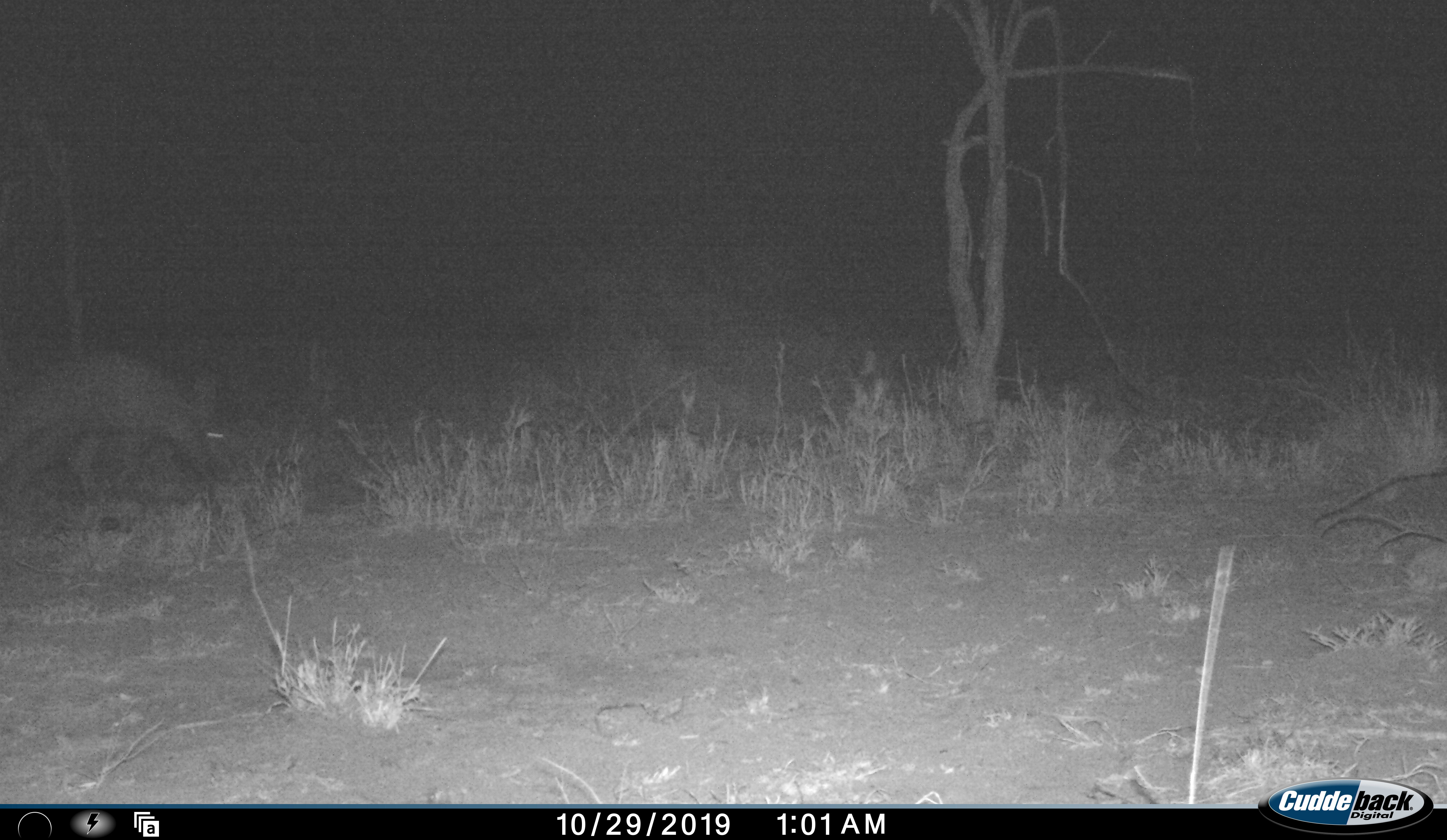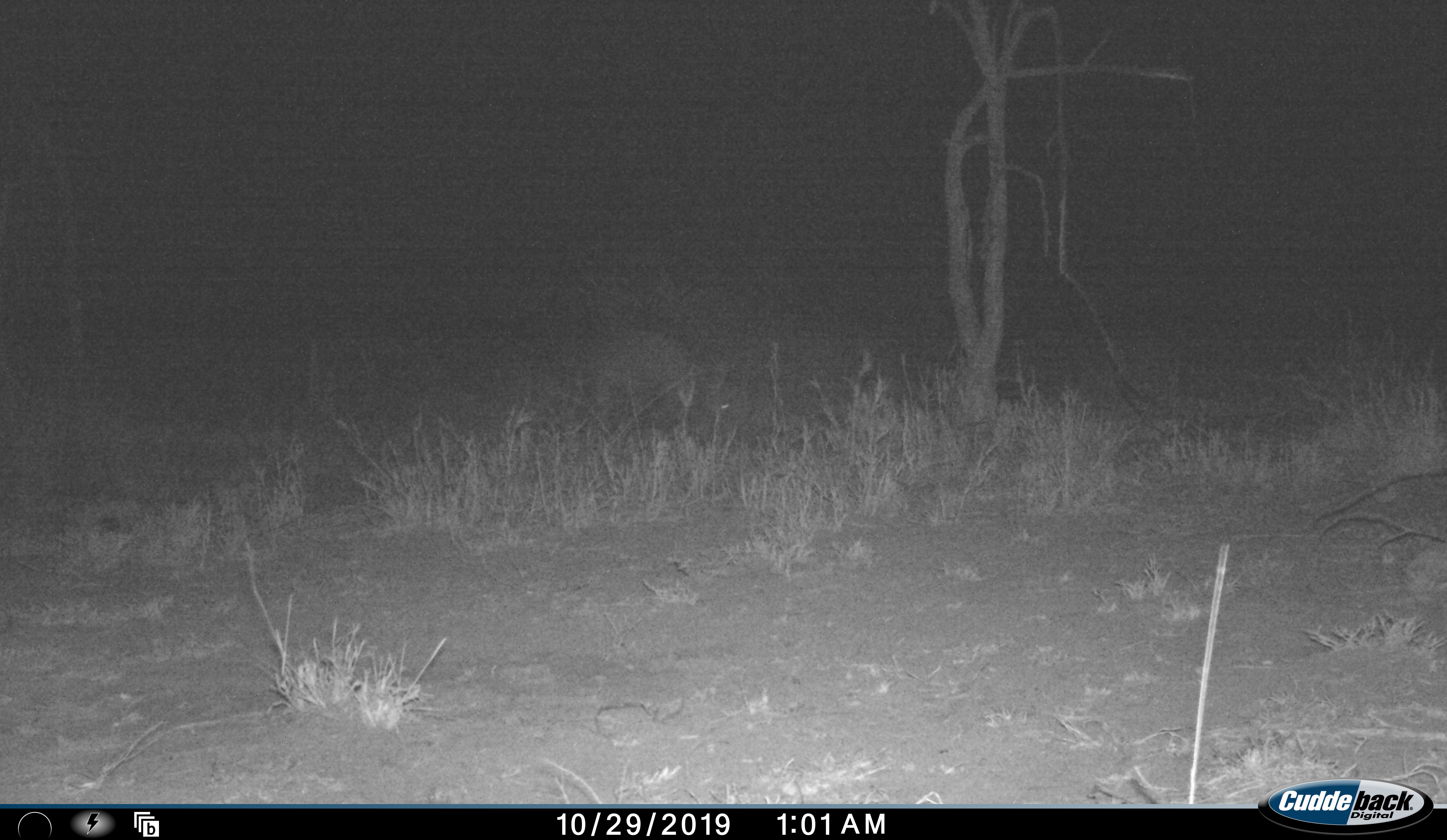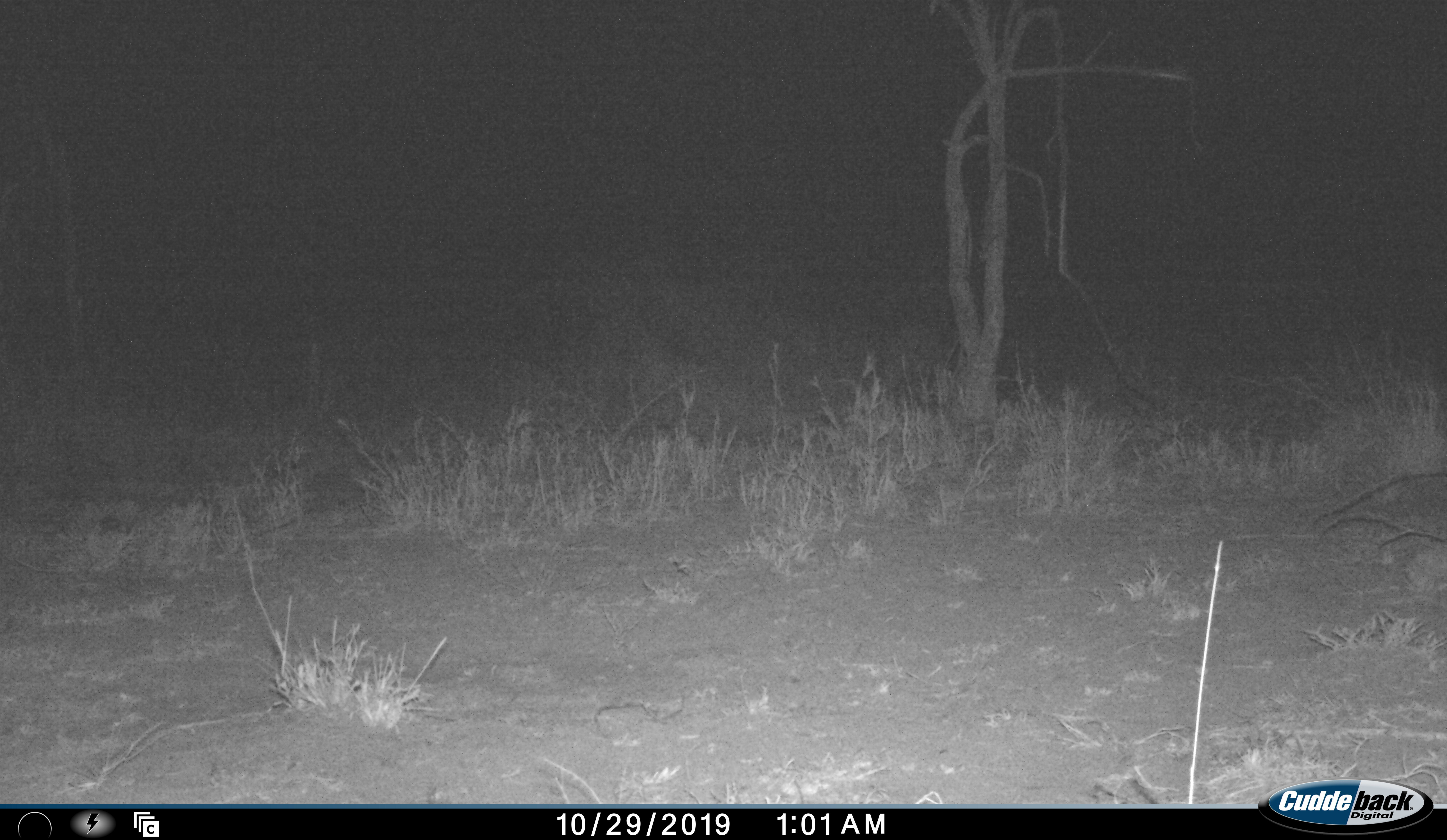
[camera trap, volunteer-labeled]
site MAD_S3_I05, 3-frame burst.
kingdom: Animalia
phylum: Chordata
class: Mammalia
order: Tubulidentata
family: Orycteropodidae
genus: Orycteropus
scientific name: Orycteropus afer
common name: aardvark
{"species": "aardvark (Orycteropus afer)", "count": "1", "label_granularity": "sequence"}